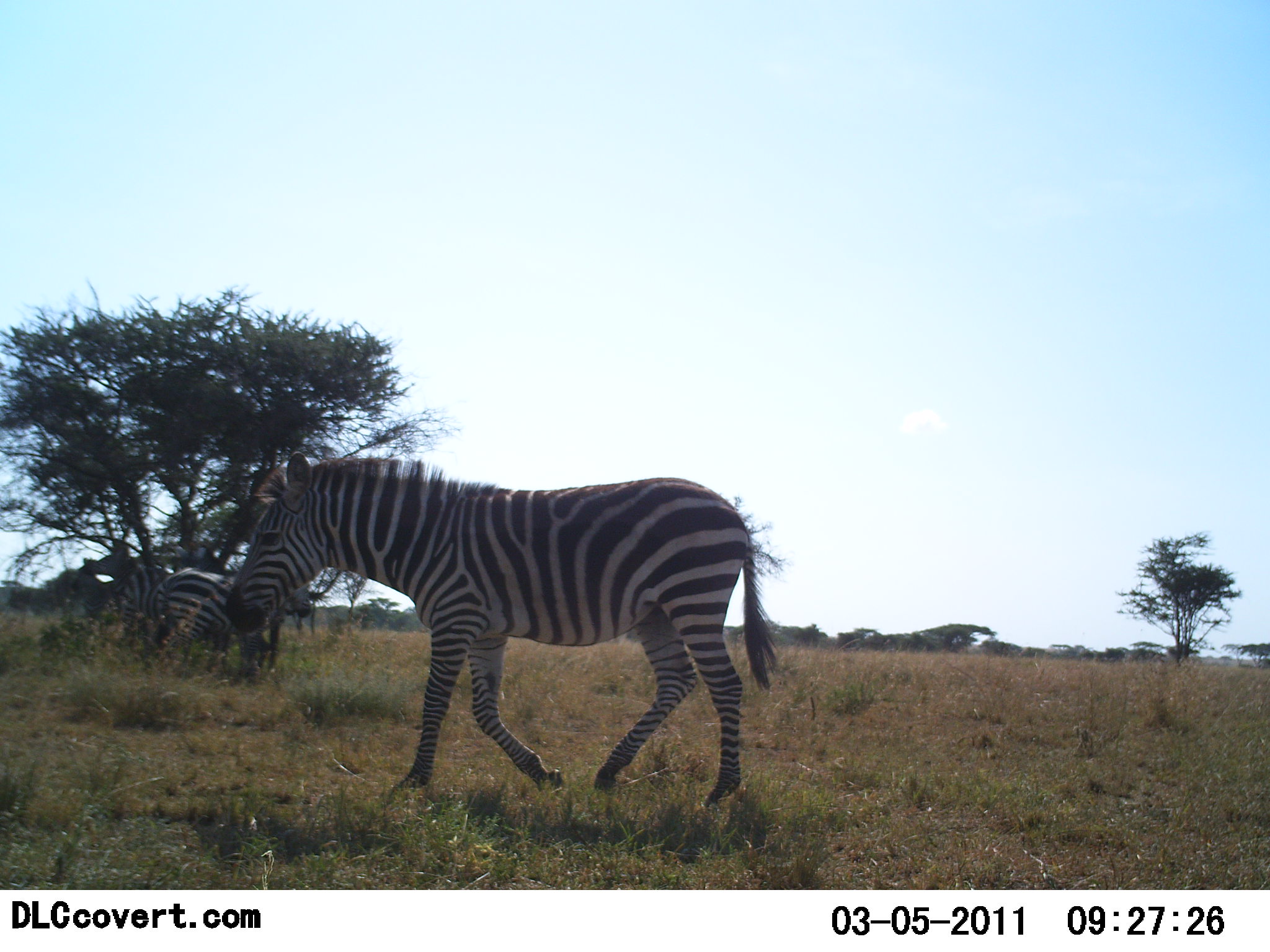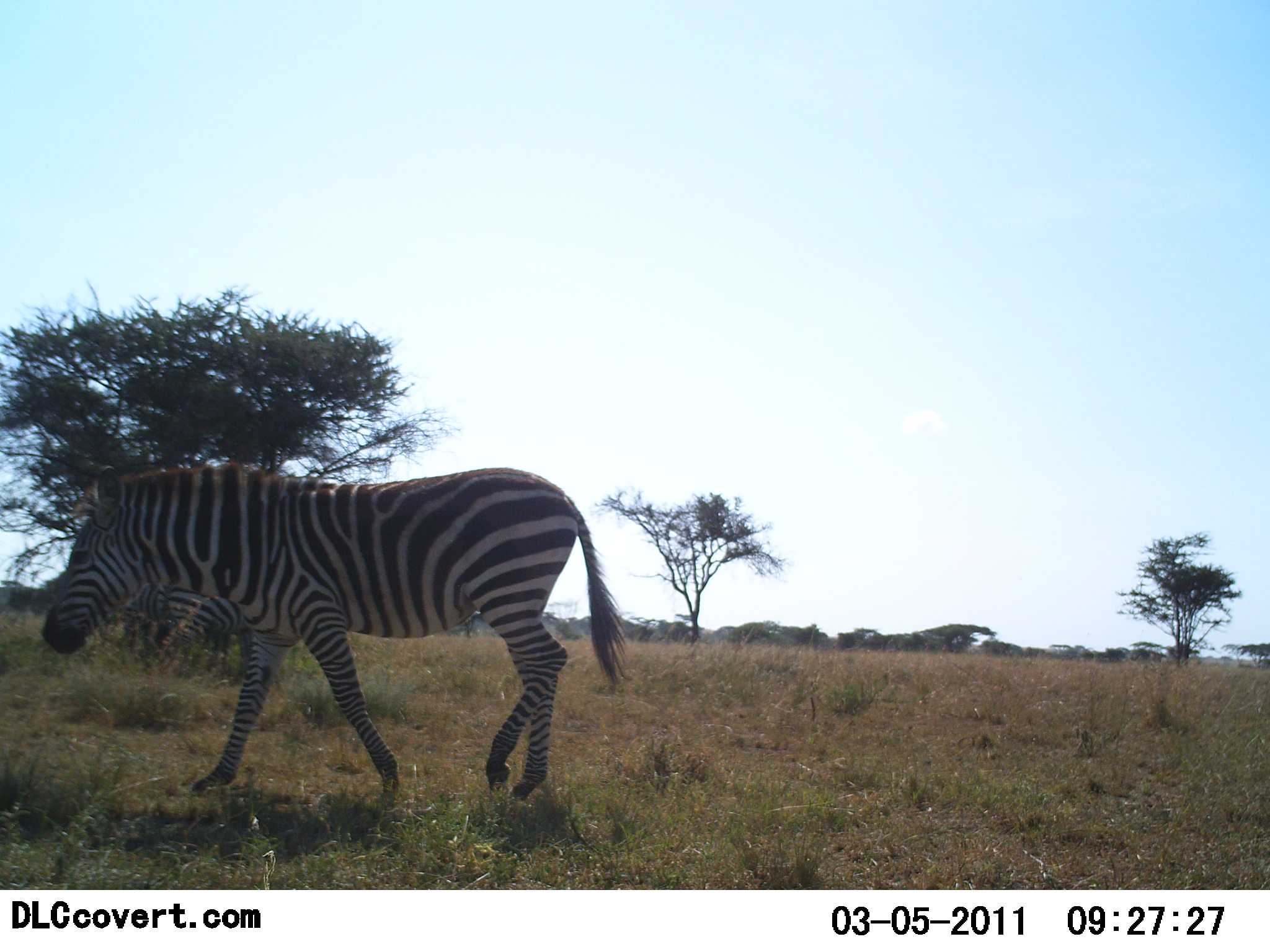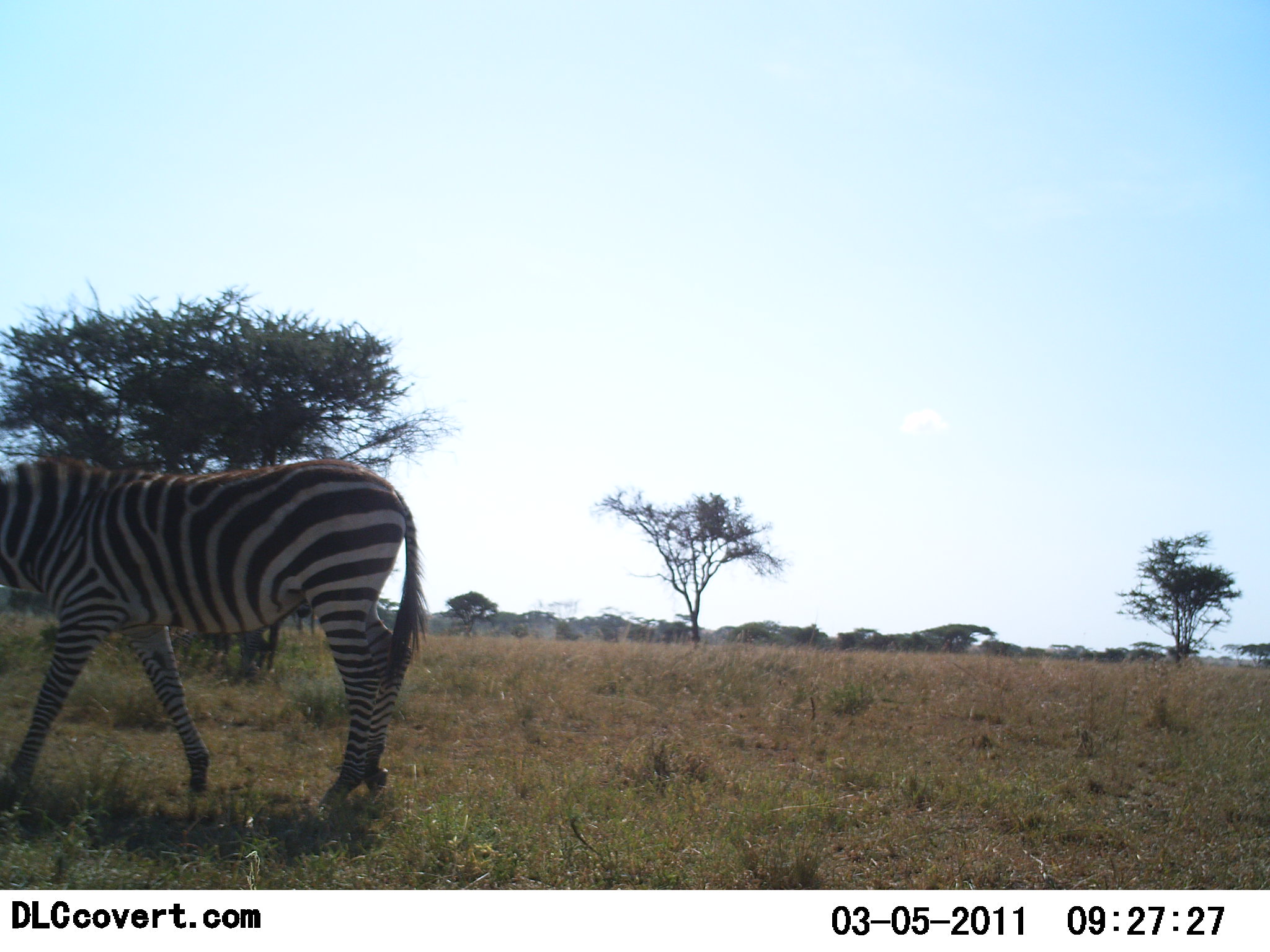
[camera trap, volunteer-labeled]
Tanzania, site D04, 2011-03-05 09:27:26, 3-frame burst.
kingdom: Animalia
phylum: Chordata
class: Mammalia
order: Perissodactyla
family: Equidae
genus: Equus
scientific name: Equus quagga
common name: plains zebra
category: zebra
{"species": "zebra (plains zebra) (Equus quagga)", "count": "2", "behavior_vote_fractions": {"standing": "55%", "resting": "0%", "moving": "91%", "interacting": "0%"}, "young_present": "0%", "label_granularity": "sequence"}